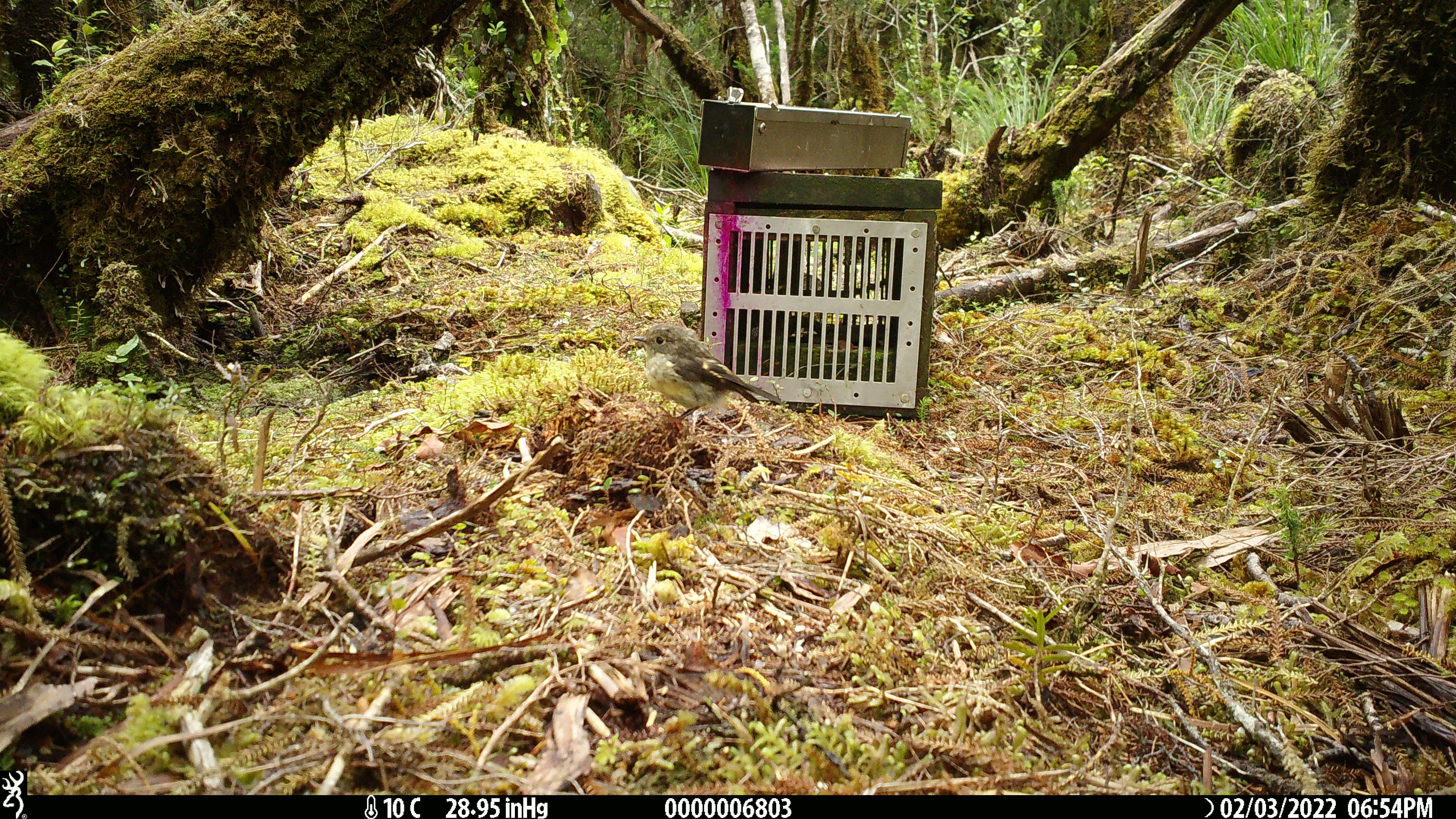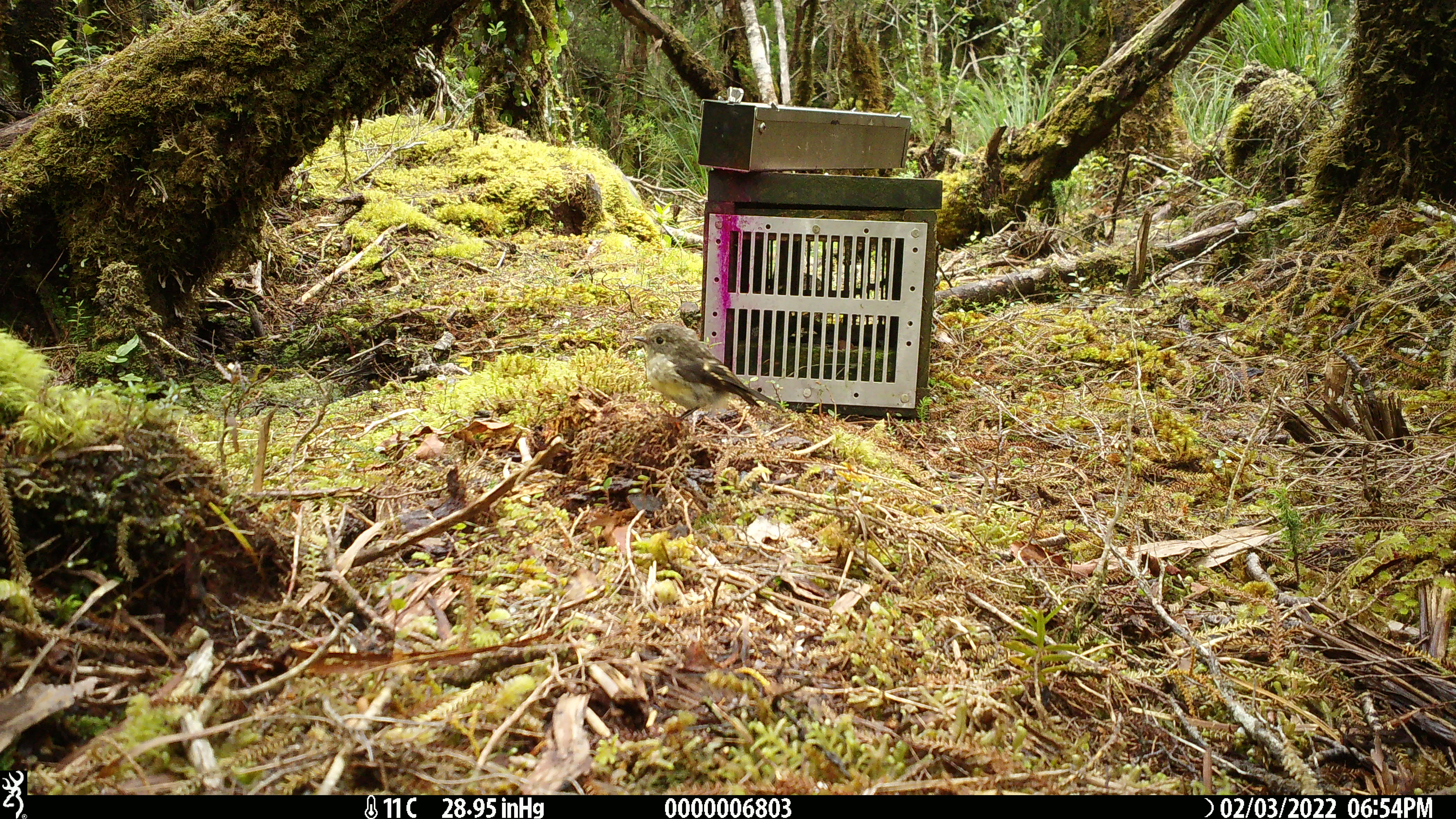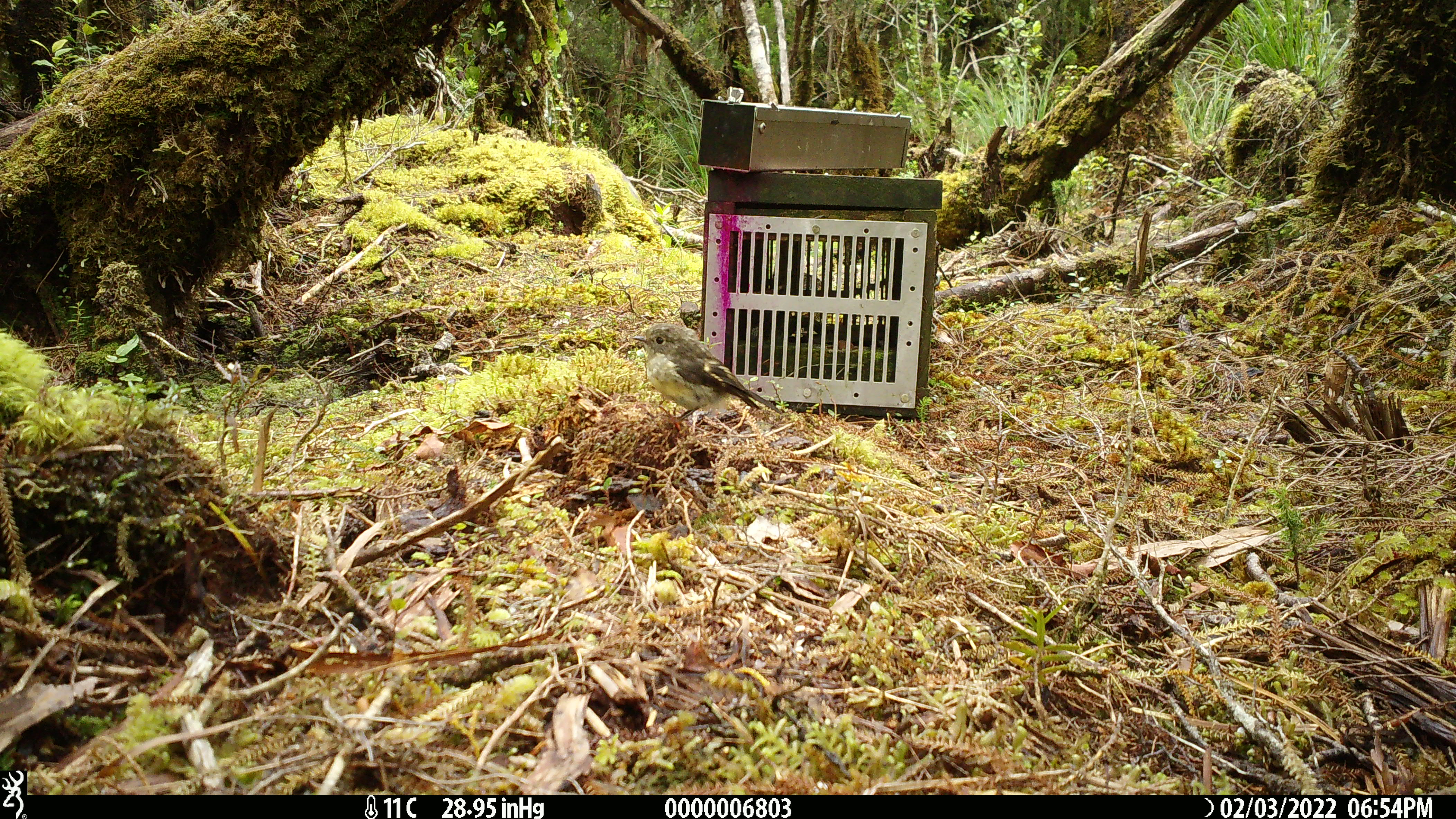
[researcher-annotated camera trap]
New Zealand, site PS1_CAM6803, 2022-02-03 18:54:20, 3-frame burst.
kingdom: Animalia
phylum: Chordata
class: Aves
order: Passeriformes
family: Petroicidae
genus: Petroica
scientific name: Petroica macrocephala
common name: tomtit